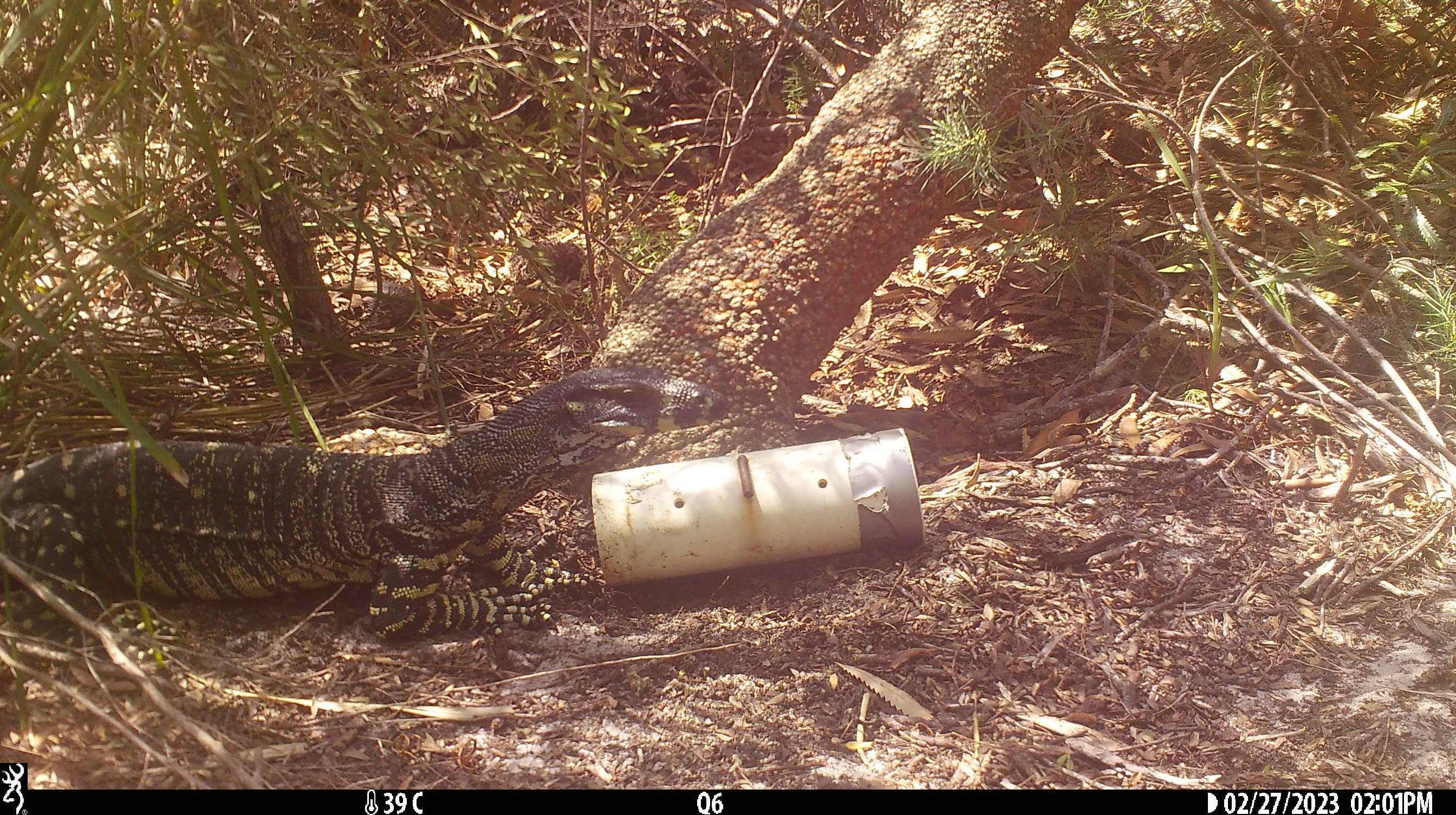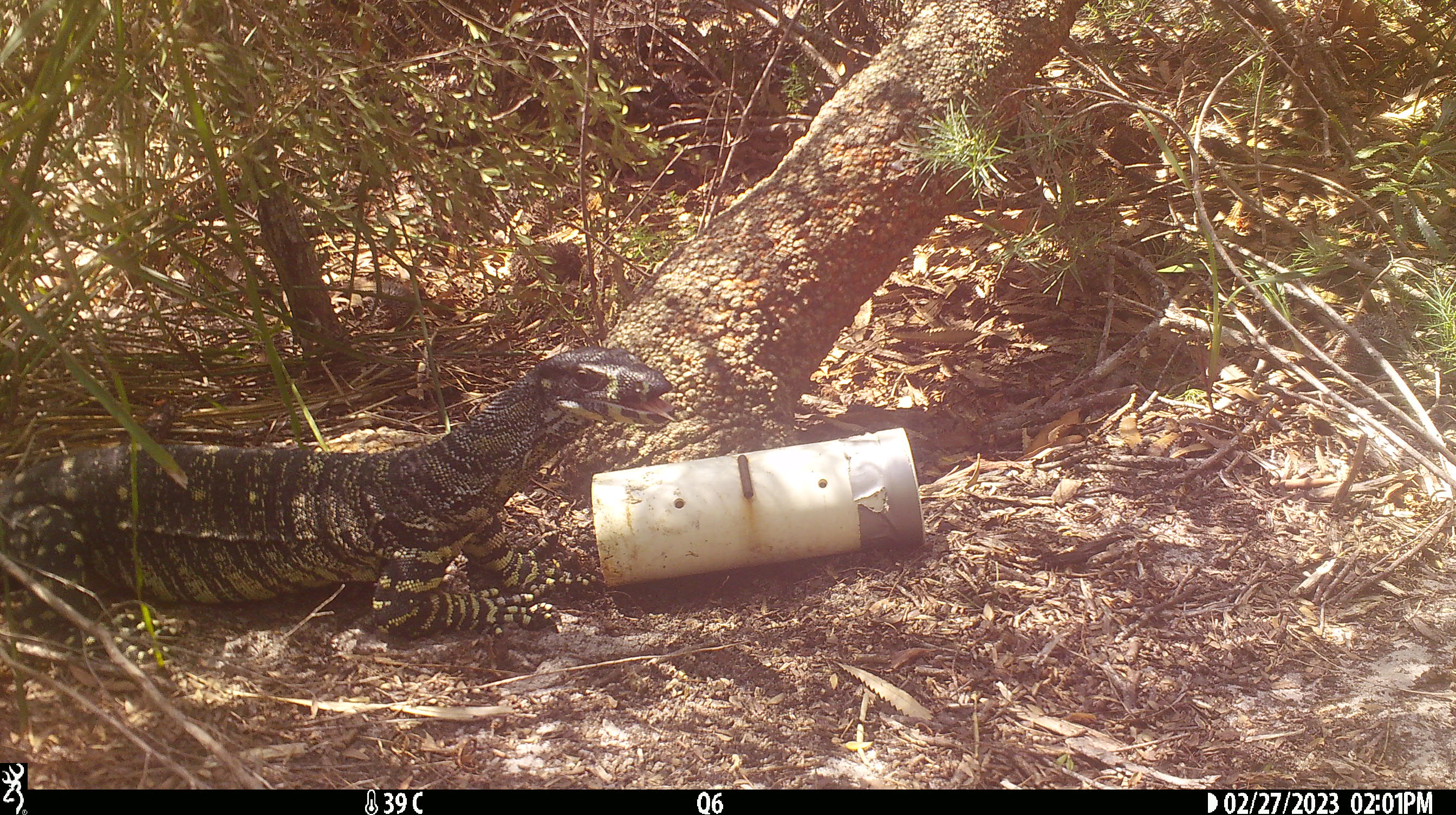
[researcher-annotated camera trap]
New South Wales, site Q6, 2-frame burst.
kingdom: Animalia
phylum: Chordata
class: Reptilia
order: Squamata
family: Varanidae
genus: Varanus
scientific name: Varanus varius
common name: lace monitor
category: goanna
Goanna (lace monitor) (Varanus varius).